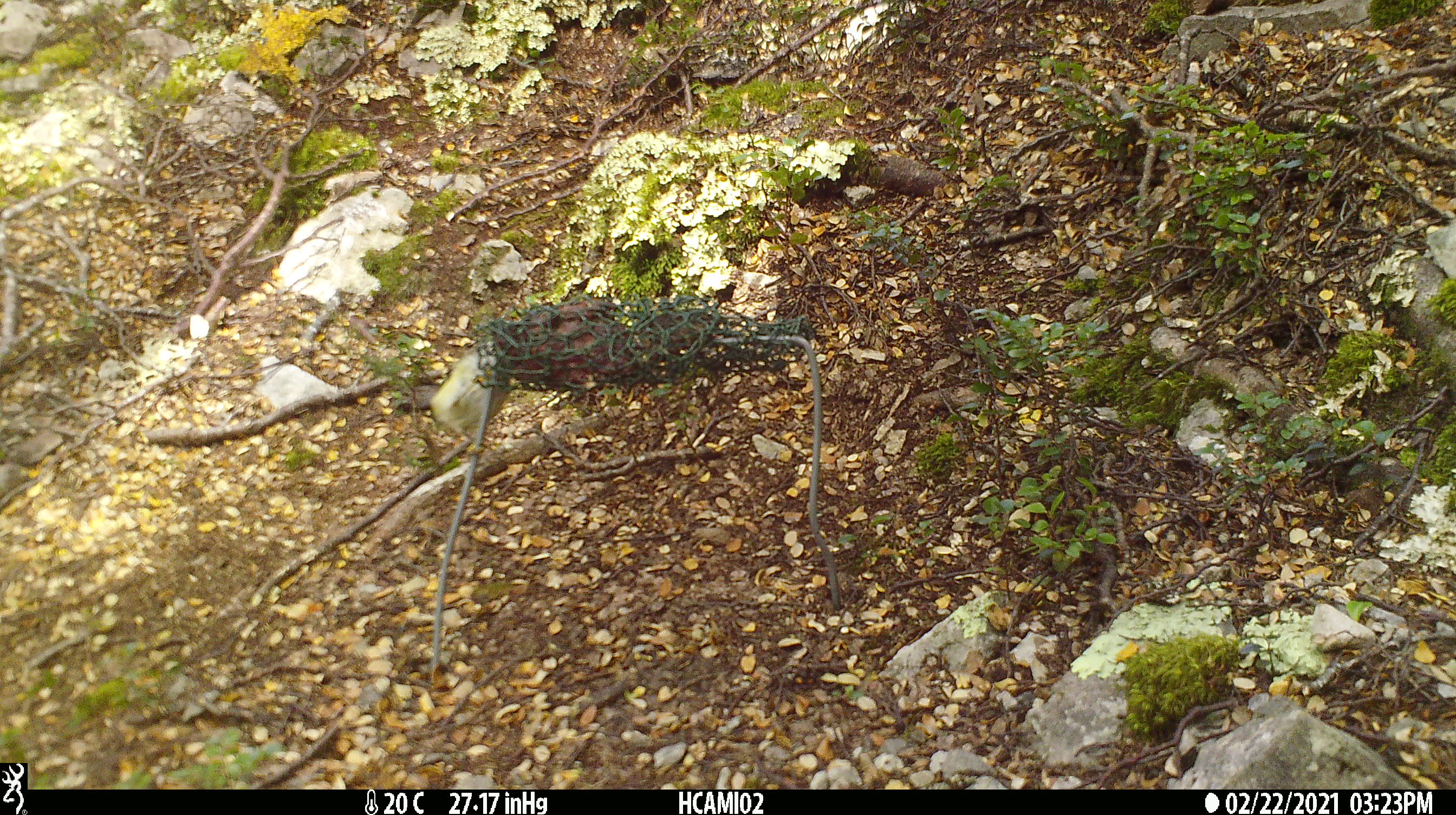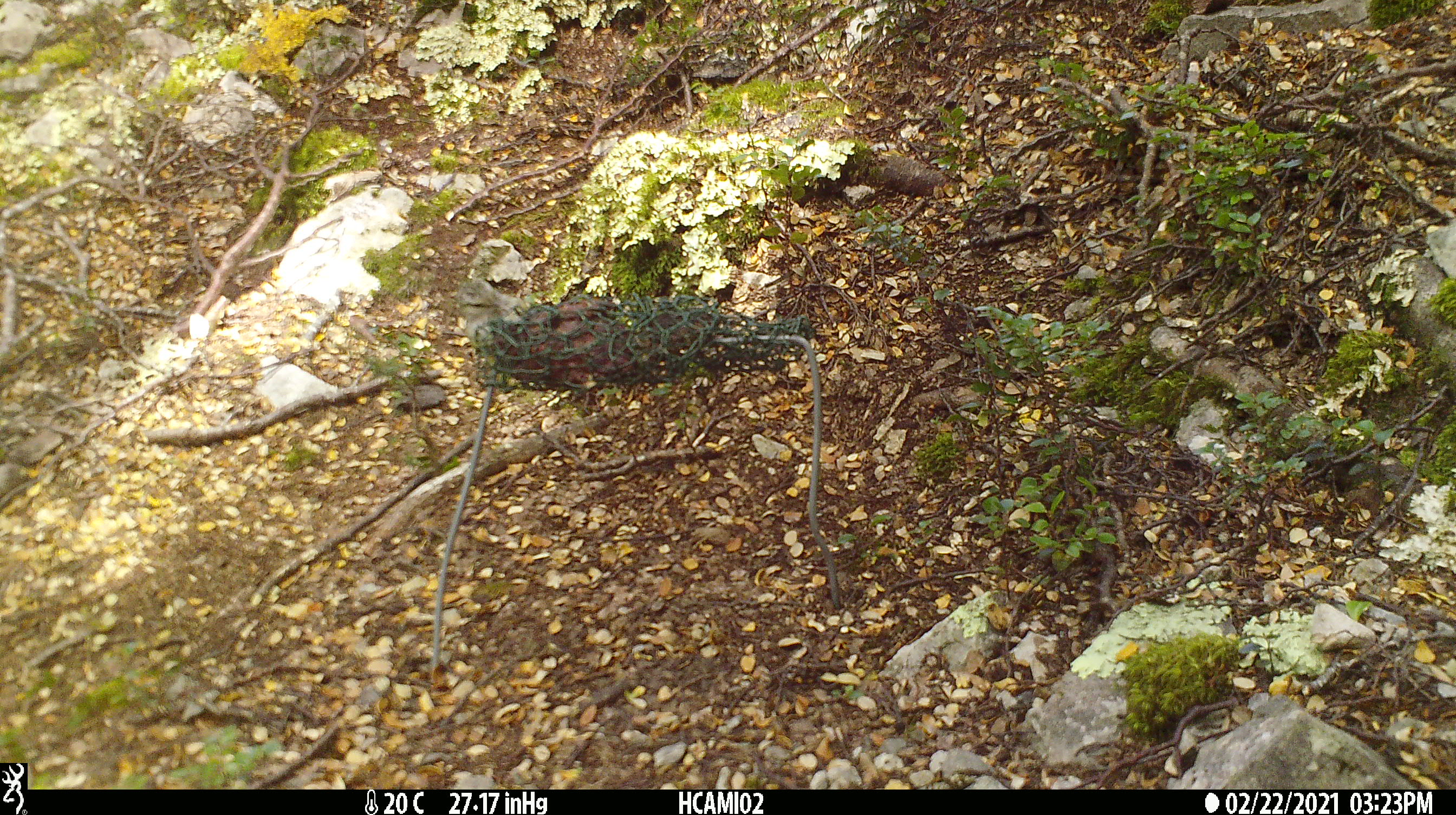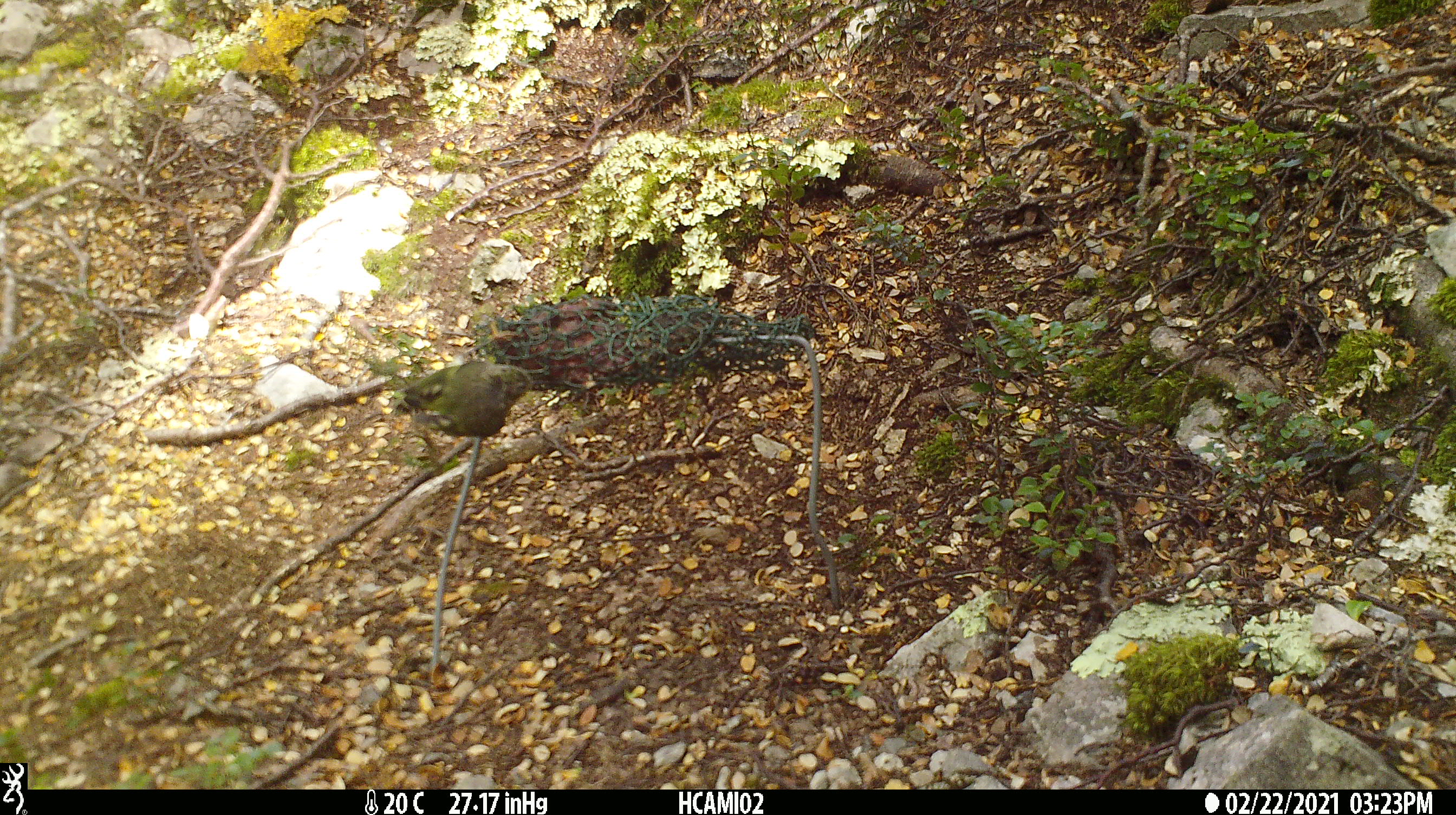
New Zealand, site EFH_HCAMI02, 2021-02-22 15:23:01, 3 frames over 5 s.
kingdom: Animalia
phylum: Chordata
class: Aves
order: Passeriformes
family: Acanthisittidae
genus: Acanthisitta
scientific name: Acanthisitta chloris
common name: rifleman